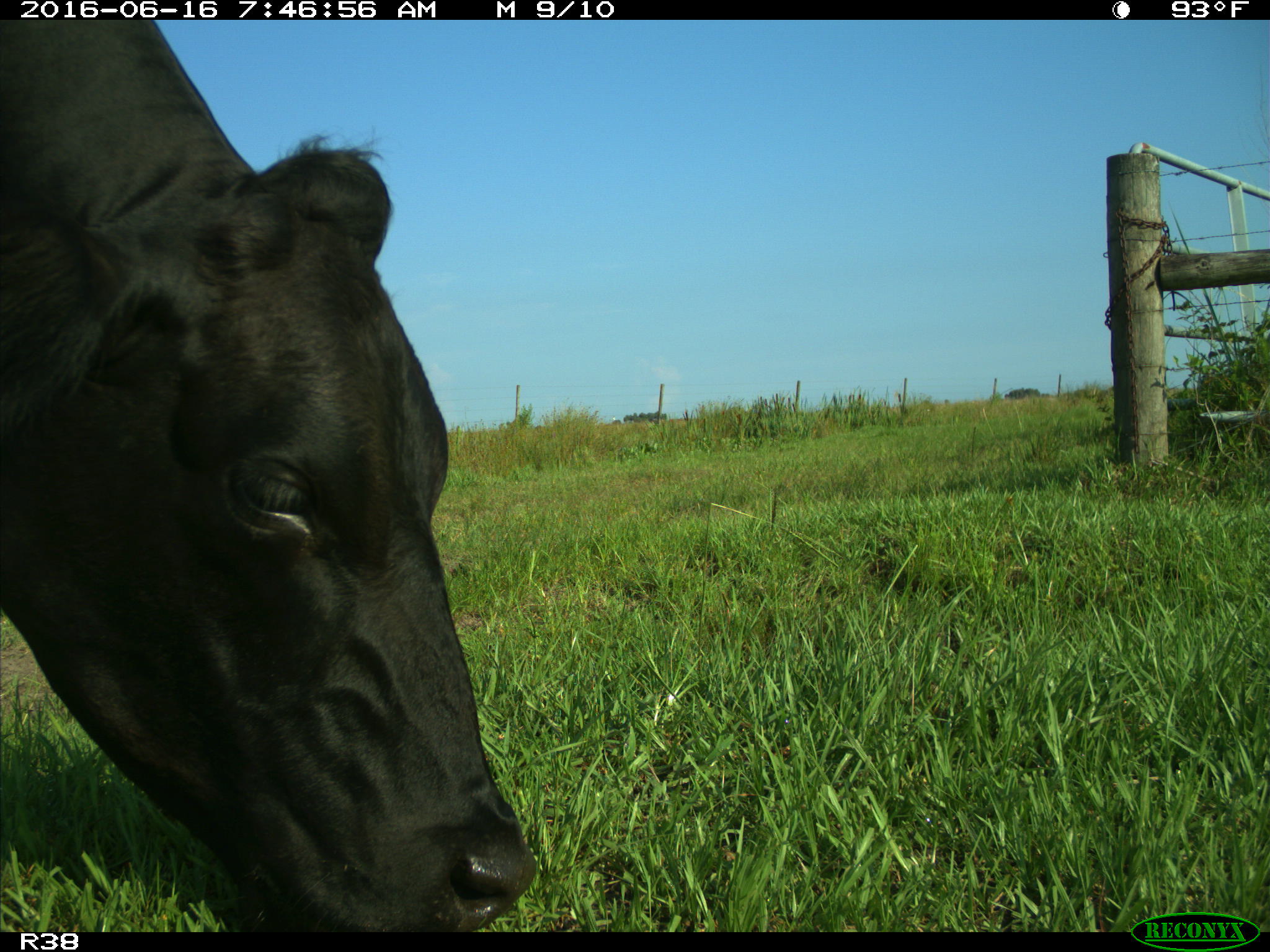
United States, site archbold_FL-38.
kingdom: Animalia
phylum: Chordata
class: Mammalia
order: Artiodactyla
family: Bovidae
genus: Bos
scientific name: Bos taurus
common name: domestic cow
Bos taurus (domestic cow).